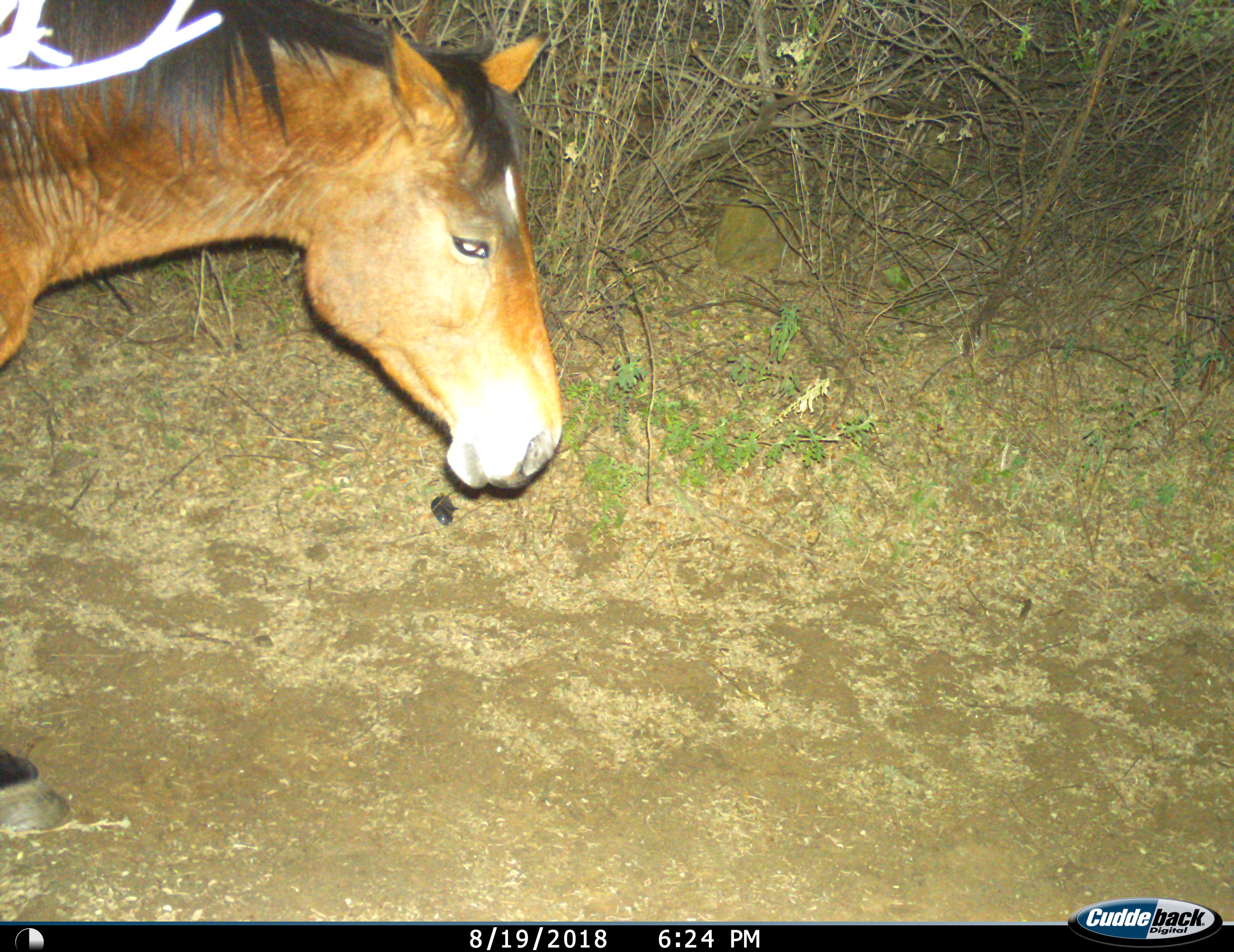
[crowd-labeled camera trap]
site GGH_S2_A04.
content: unidentified animal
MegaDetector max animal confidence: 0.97